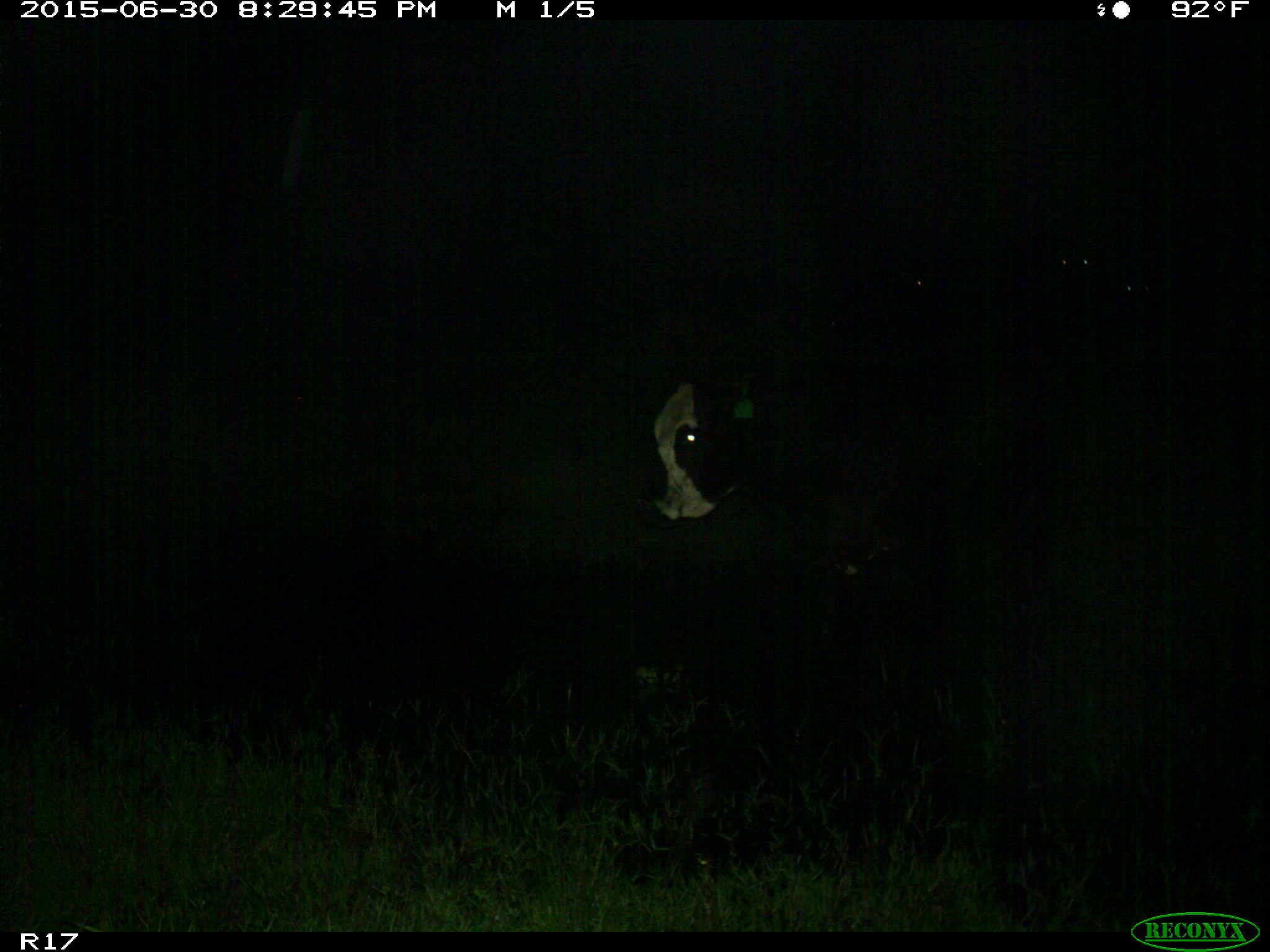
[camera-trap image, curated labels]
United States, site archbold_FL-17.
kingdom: Animalia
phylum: Chordata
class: Mammalia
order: Artiodactyla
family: Bovidae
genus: Bos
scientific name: Bos taurus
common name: domestic cow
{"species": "Bos taurus (domestic cow)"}